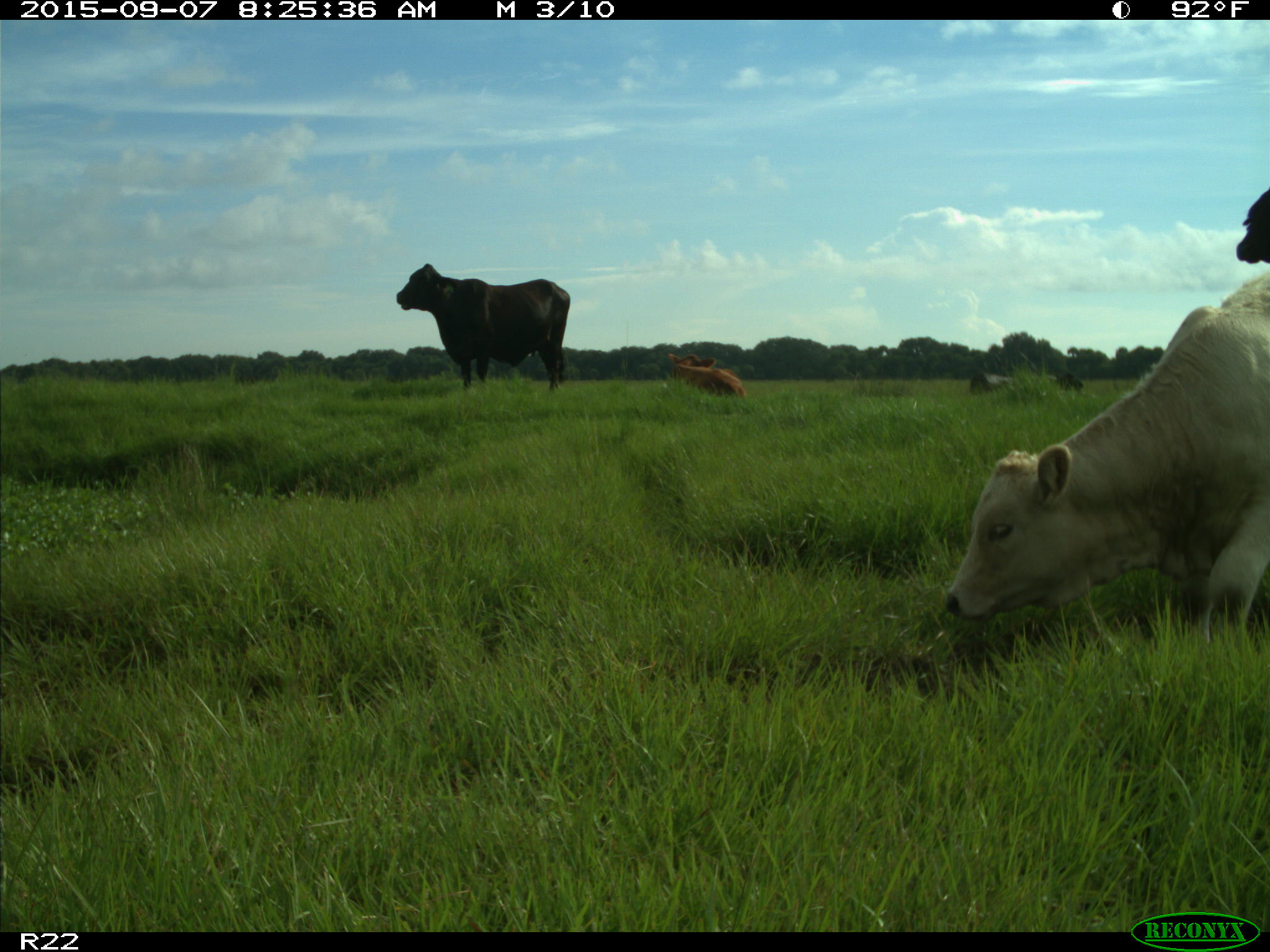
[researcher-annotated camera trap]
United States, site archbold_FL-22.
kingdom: Animalia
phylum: Chordata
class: Mammalia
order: Artiodactyla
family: Bovidae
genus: Bos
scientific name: Bos taurus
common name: domestic cow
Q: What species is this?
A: Bos taurus (domestic cow).